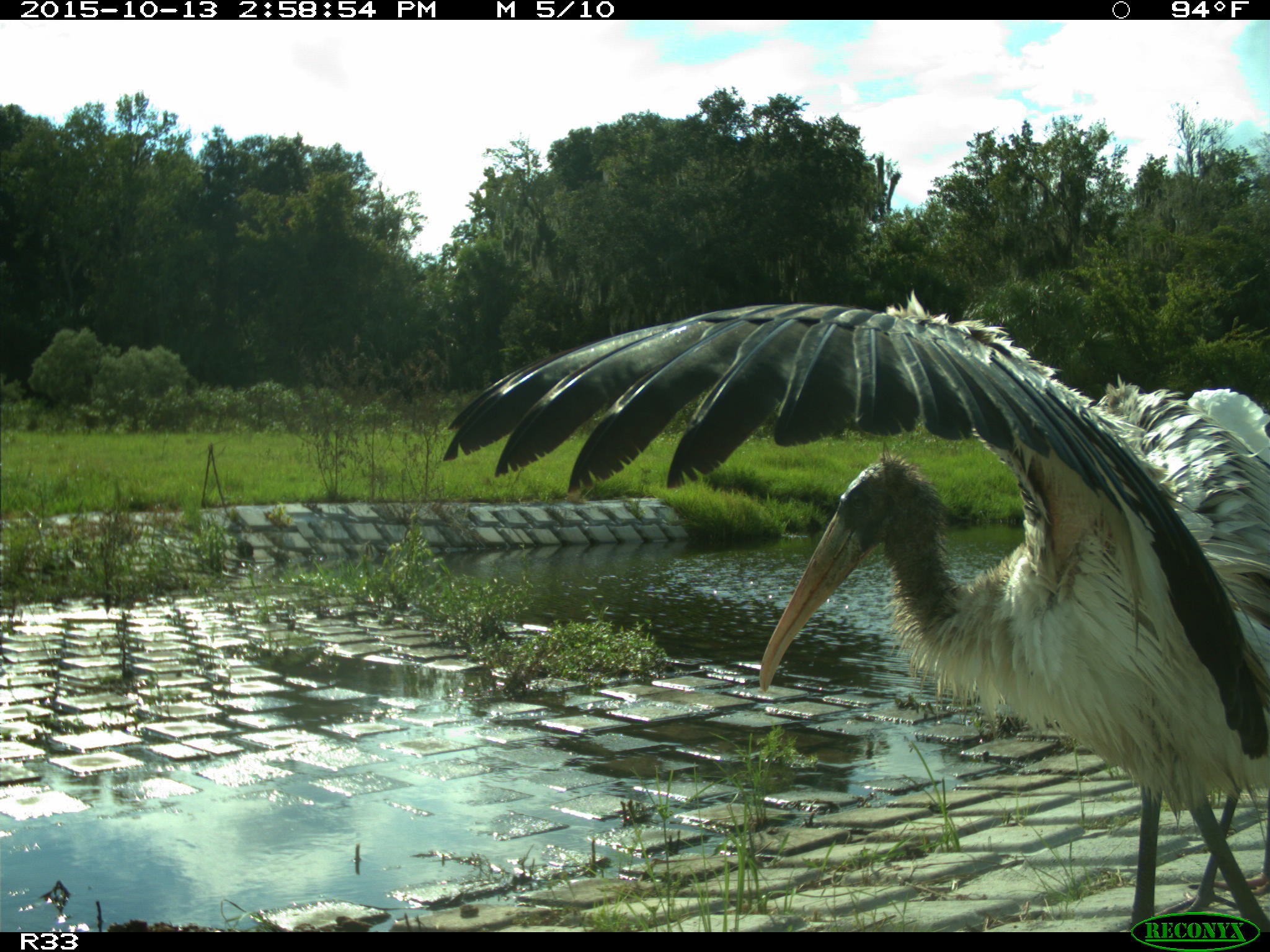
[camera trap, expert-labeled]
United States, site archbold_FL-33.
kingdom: Animalia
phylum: Chordata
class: Aves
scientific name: Aves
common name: birds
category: unidentified bird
Unidentified bird (birds) (Aves).